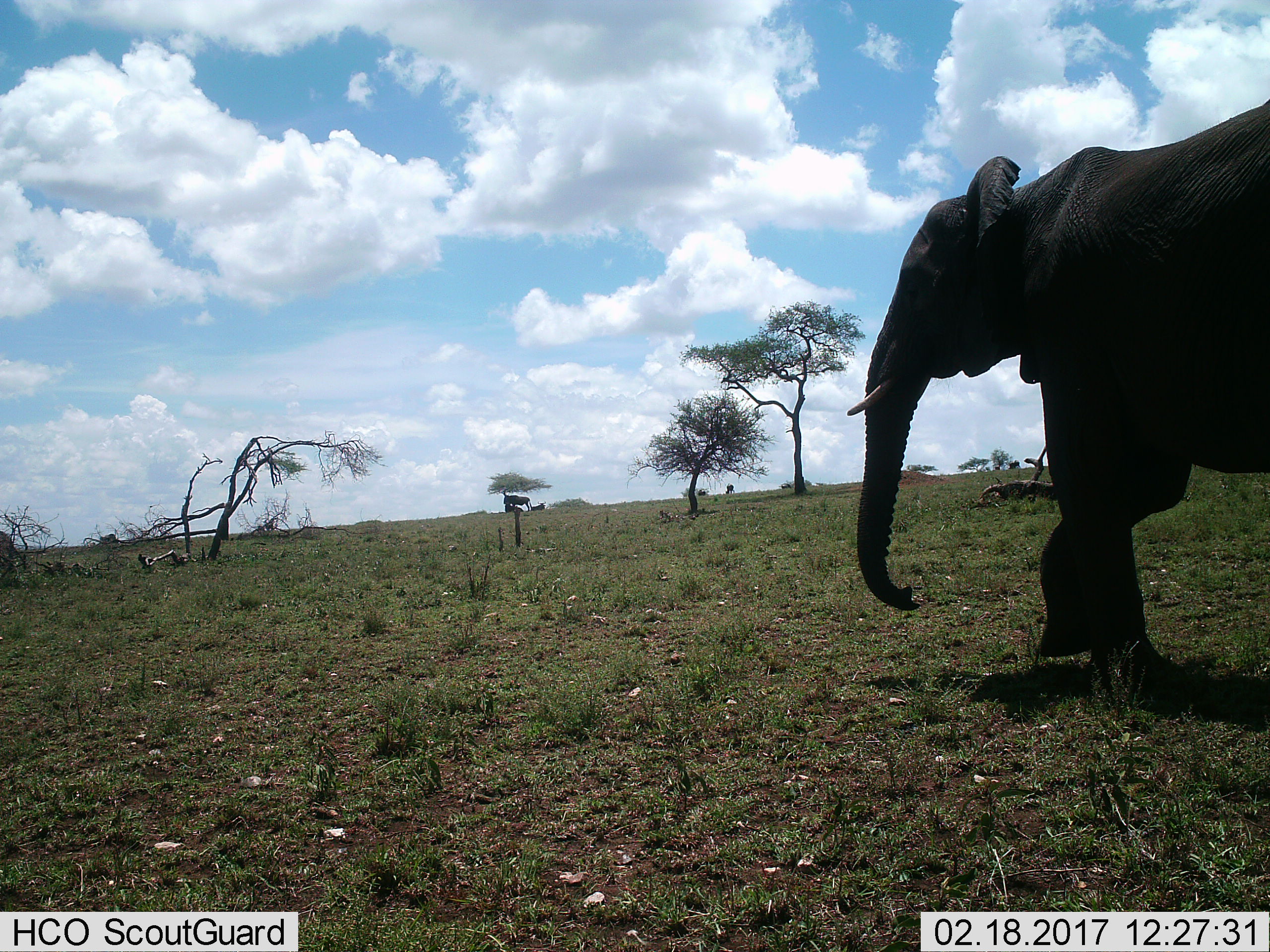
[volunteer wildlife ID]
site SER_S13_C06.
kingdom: Animalia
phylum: Chordata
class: Mammalia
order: Proboscidea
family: Elephantidae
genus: Loxodonta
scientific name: Loxodonta africana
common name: african bush elephant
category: elephant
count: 1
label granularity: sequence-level